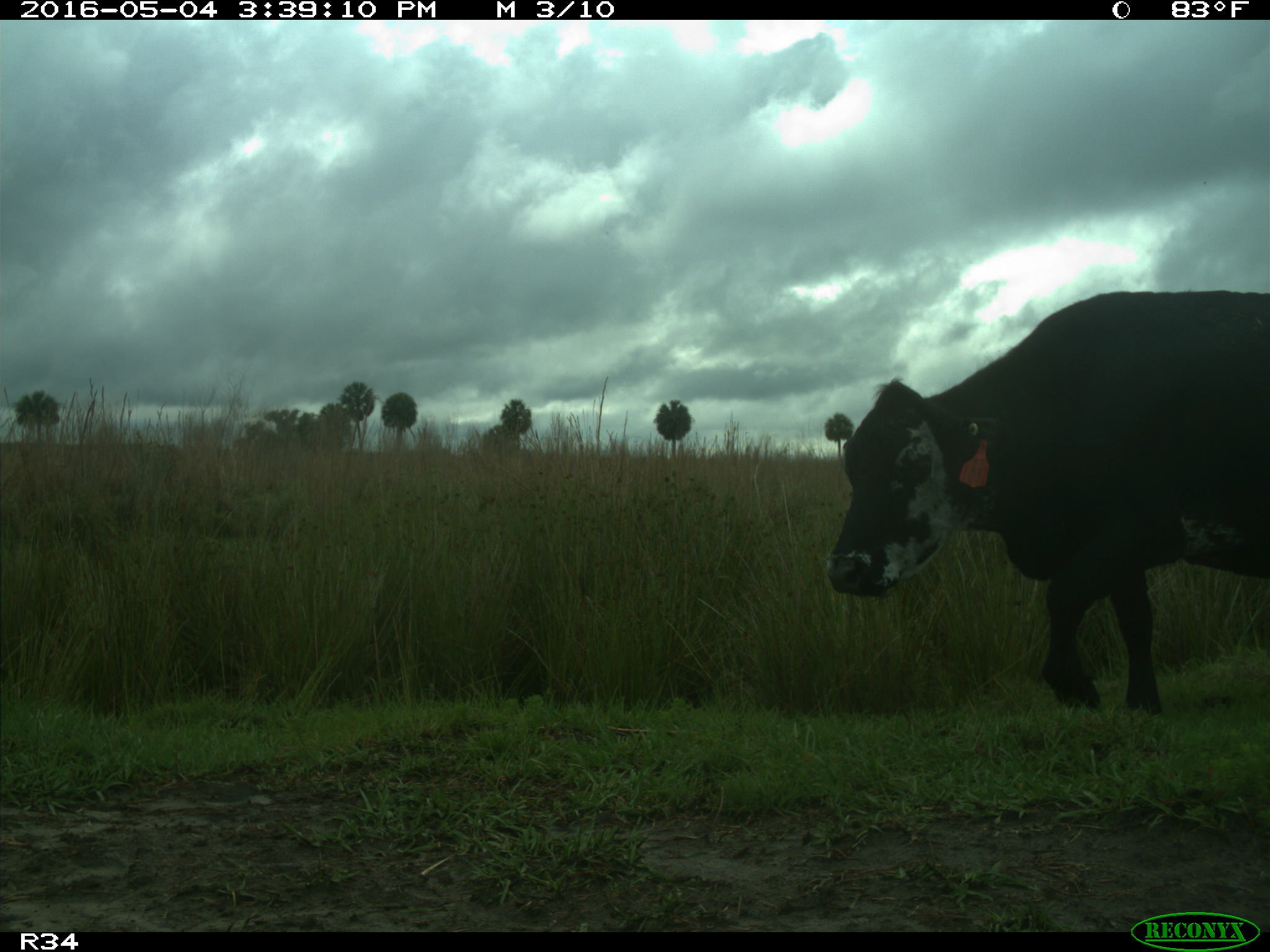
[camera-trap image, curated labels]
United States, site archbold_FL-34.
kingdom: Animalia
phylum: Chordata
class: Mammalia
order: Artiodactyla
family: Bovidae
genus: Bos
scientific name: Bos taurus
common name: domestic cow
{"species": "Bos taurus (domestic cow)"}